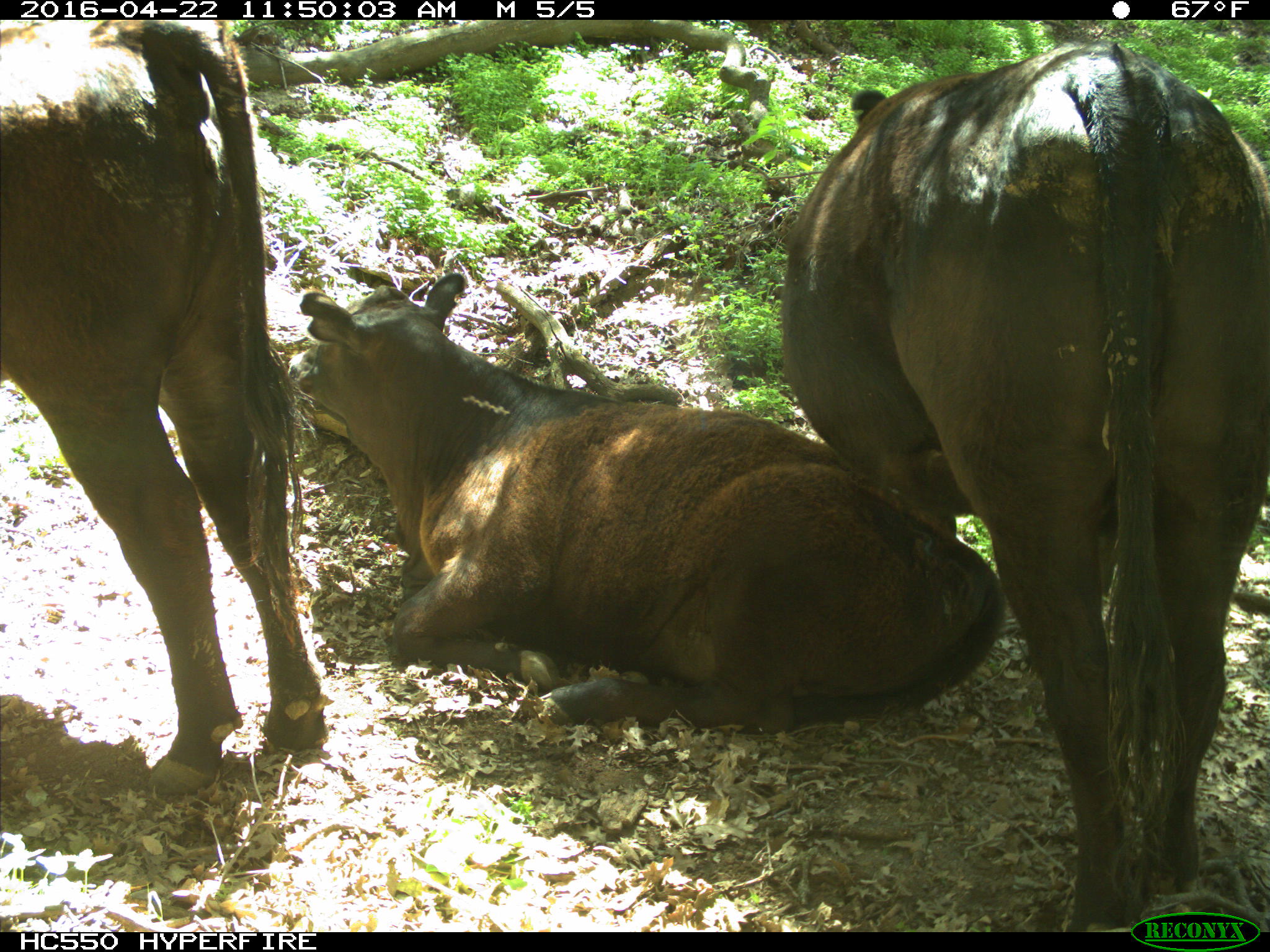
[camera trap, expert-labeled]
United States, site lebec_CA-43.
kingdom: Animalia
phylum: Chordata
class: Mammalia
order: Artiodactyla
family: Bovidae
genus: Bos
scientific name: Bos taurus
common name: domestic cow